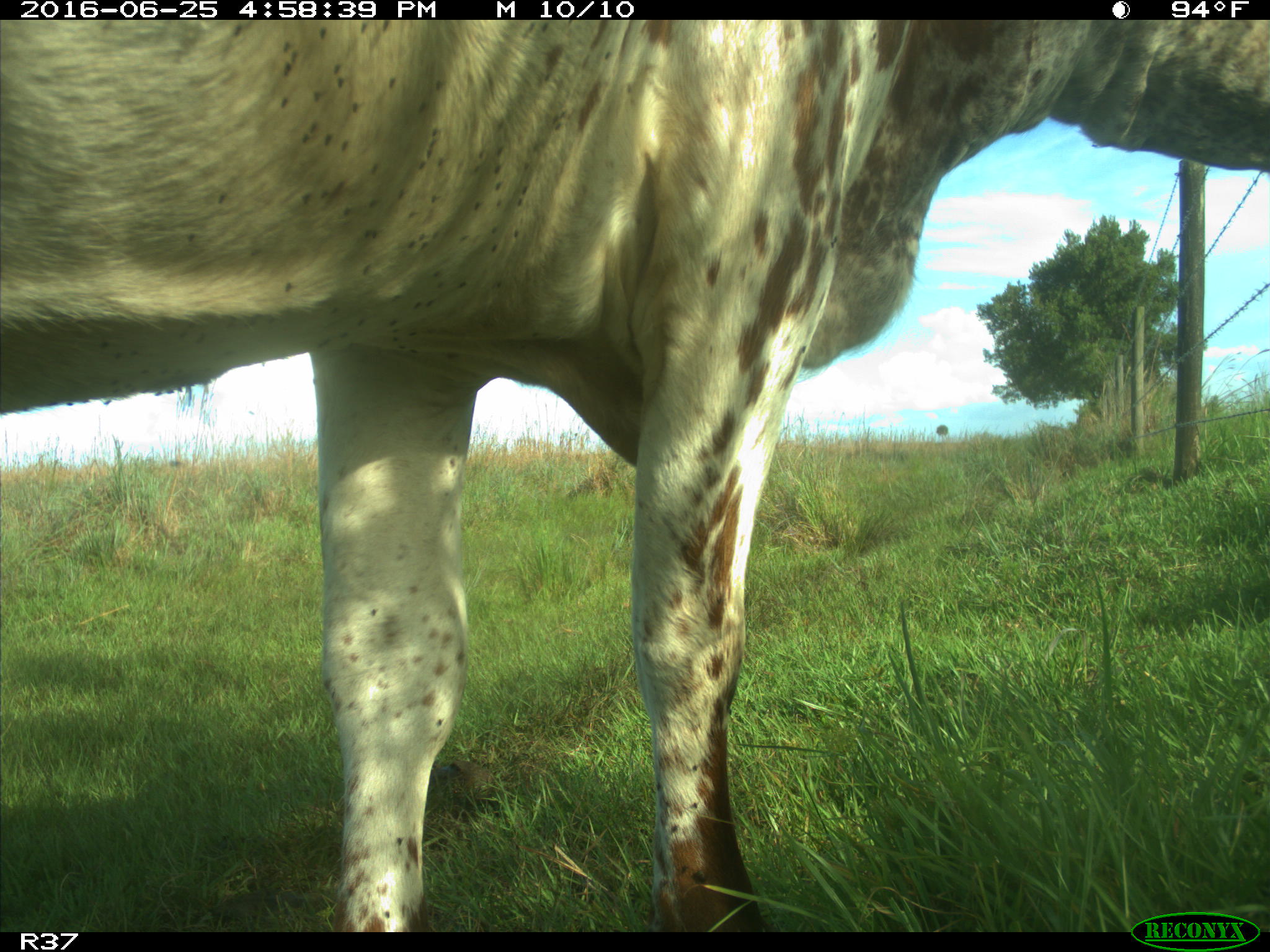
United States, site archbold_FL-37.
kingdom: Animalia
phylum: Chordata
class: Mammalia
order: Artiodactyla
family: Bovidae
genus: Bos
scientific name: Bos taurus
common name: domestic cow